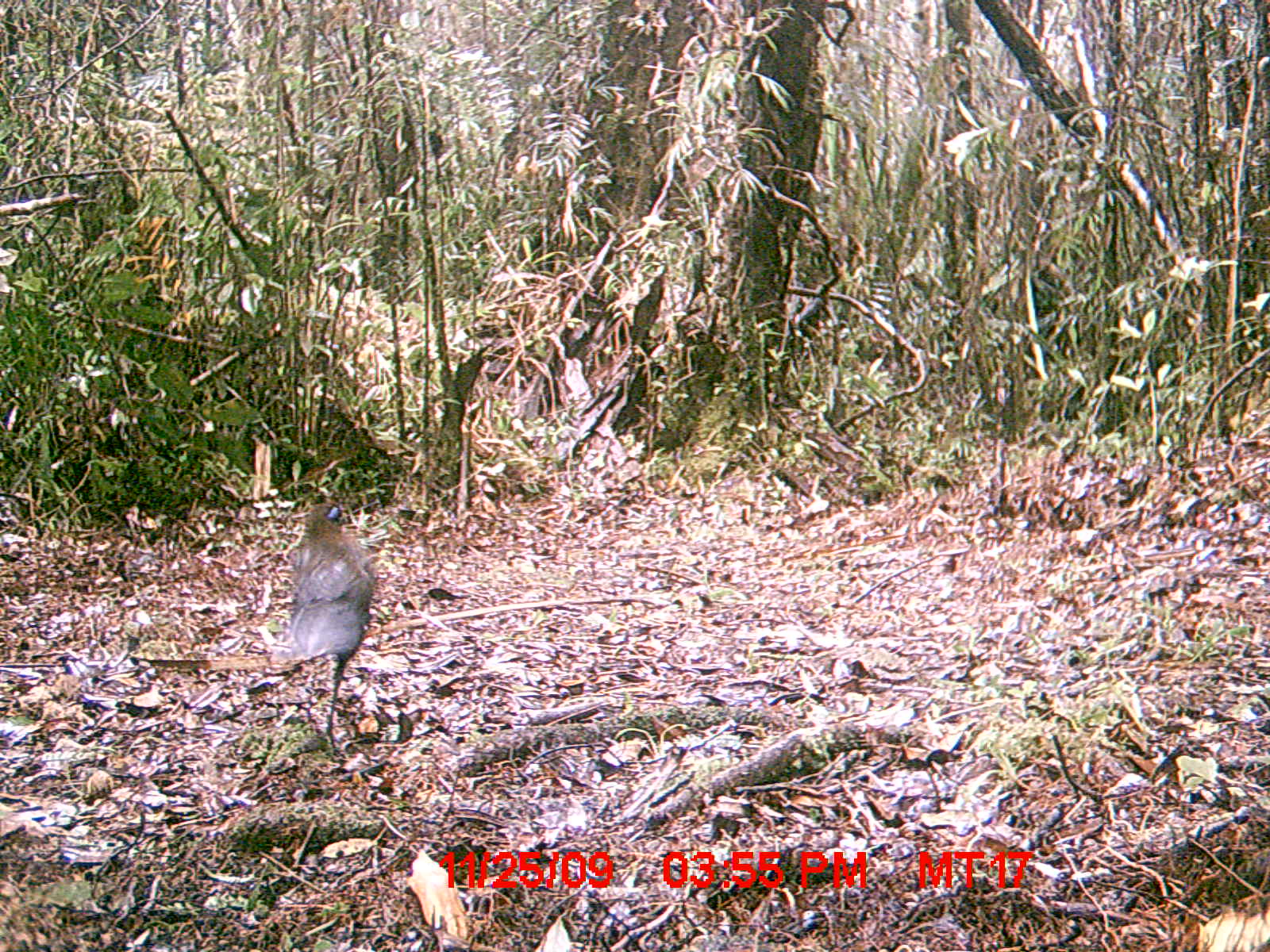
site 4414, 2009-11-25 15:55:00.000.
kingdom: Animalia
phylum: Chordata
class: Aves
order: Cuculiformes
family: Cuculidae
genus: Coua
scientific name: Coua serriana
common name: red-breasted coua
Coua serriana (red-breasted coua), count 1.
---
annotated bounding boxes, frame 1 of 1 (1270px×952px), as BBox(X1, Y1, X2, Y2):
coua serriana: BBox(273, 499, 376, 745)